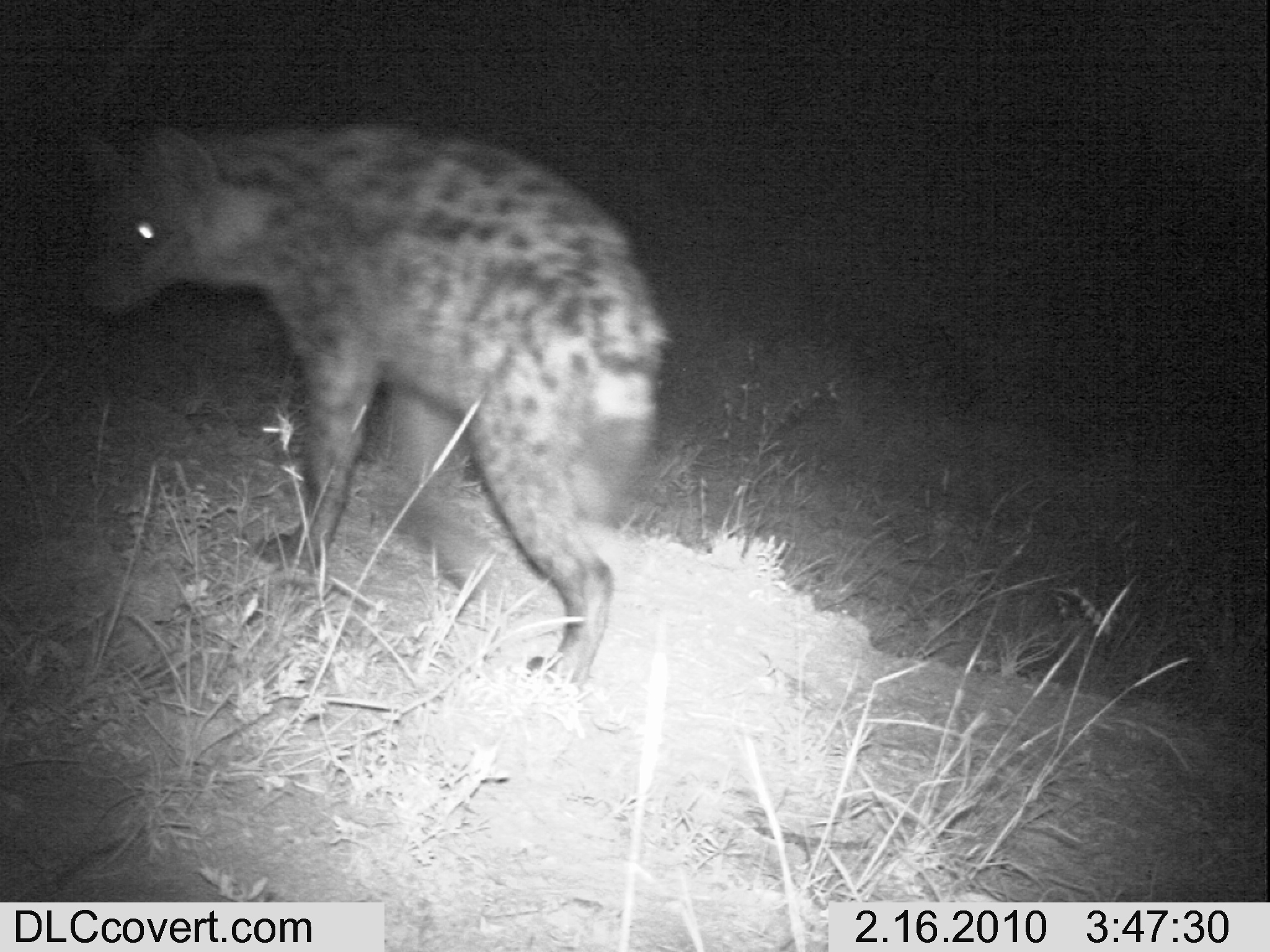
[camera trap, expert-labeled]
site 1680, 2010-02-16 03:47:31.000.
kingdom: Animalia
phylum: Chordata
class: Mammalia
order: Carnivora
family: Hyaenidae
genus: Crocuta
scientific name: Crocuta crocuta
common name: spotted hyena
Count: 1.